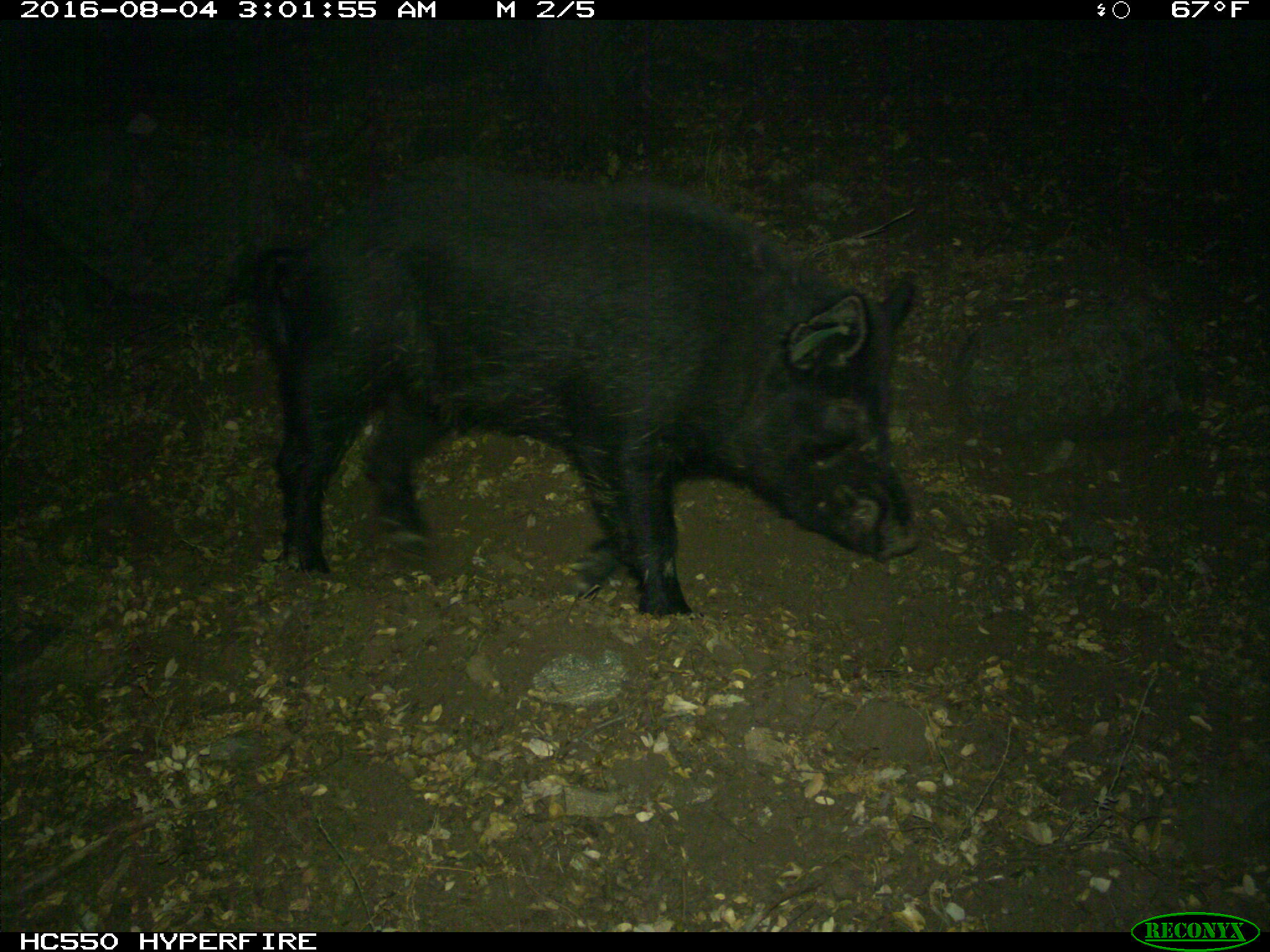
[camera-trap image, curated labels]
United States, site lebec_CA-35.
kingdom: Animalia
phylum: Chordata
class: Mammalia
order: Artiodactyla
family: Suidae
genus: Sus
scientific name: Sus scrofa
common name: wild boar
Sus scrofa (wild boar).